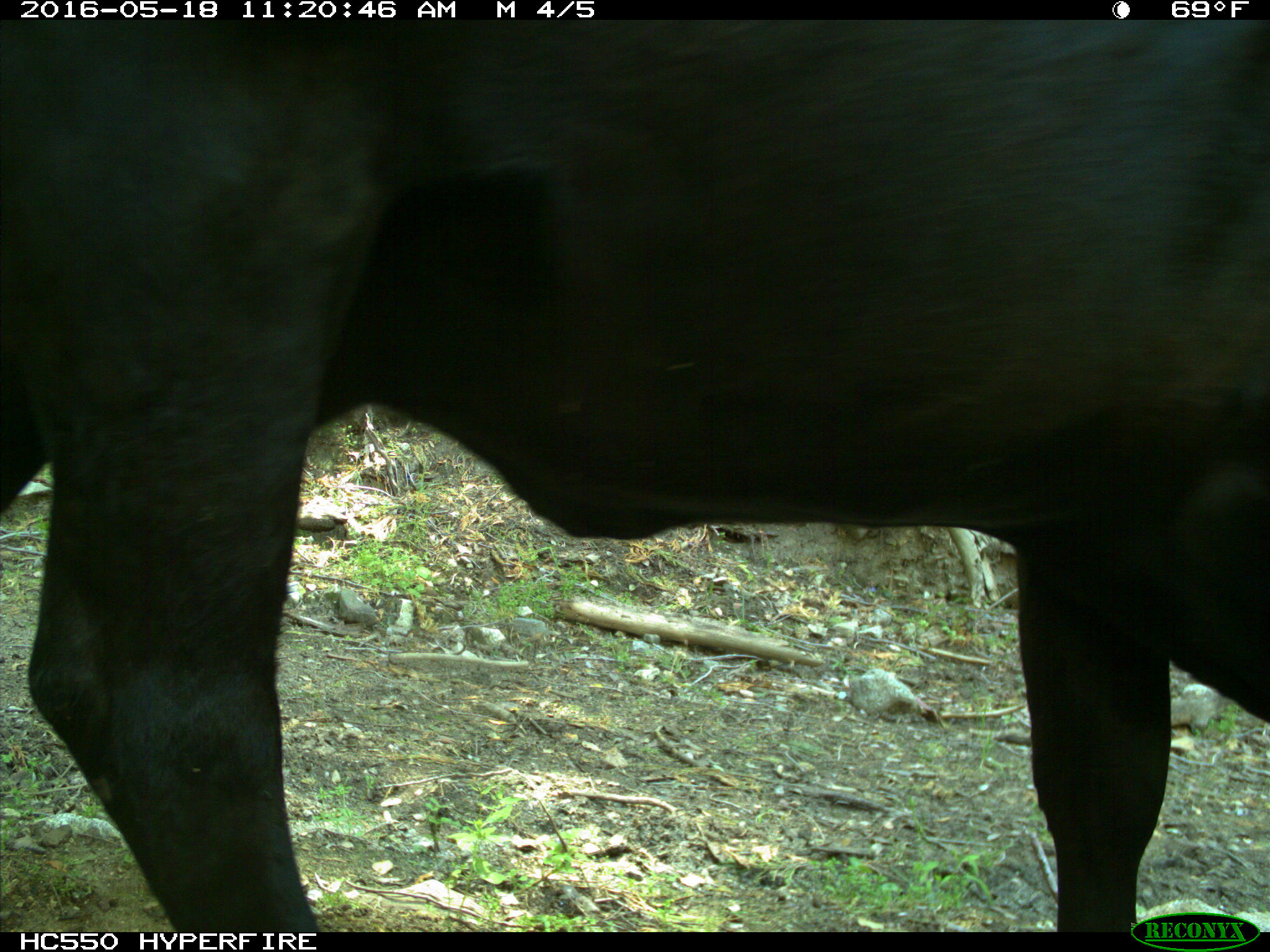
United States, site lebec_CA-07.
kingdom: Animalia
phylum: Chordata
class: Mammalia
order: Artiodactyla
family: Bovidae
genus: Bos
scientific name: Bos taurus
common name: domestic cow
Bos taurus (domestic cow).